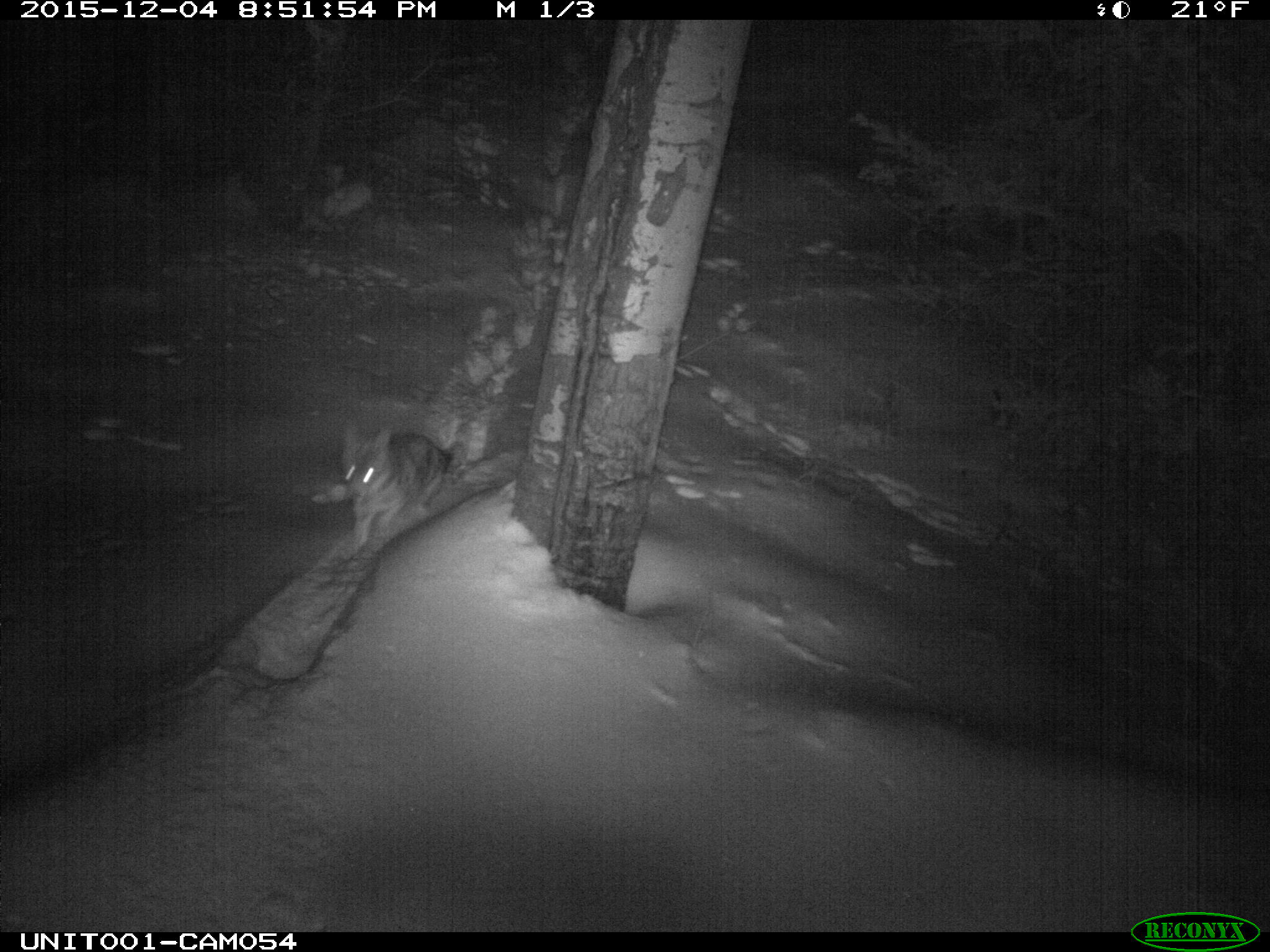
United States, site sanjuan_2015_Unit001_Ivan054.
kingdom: Animalia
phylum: Chordata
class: Mammalia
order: Carnivora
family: Canidae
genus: Canis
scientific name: Canis latrans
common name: coyote